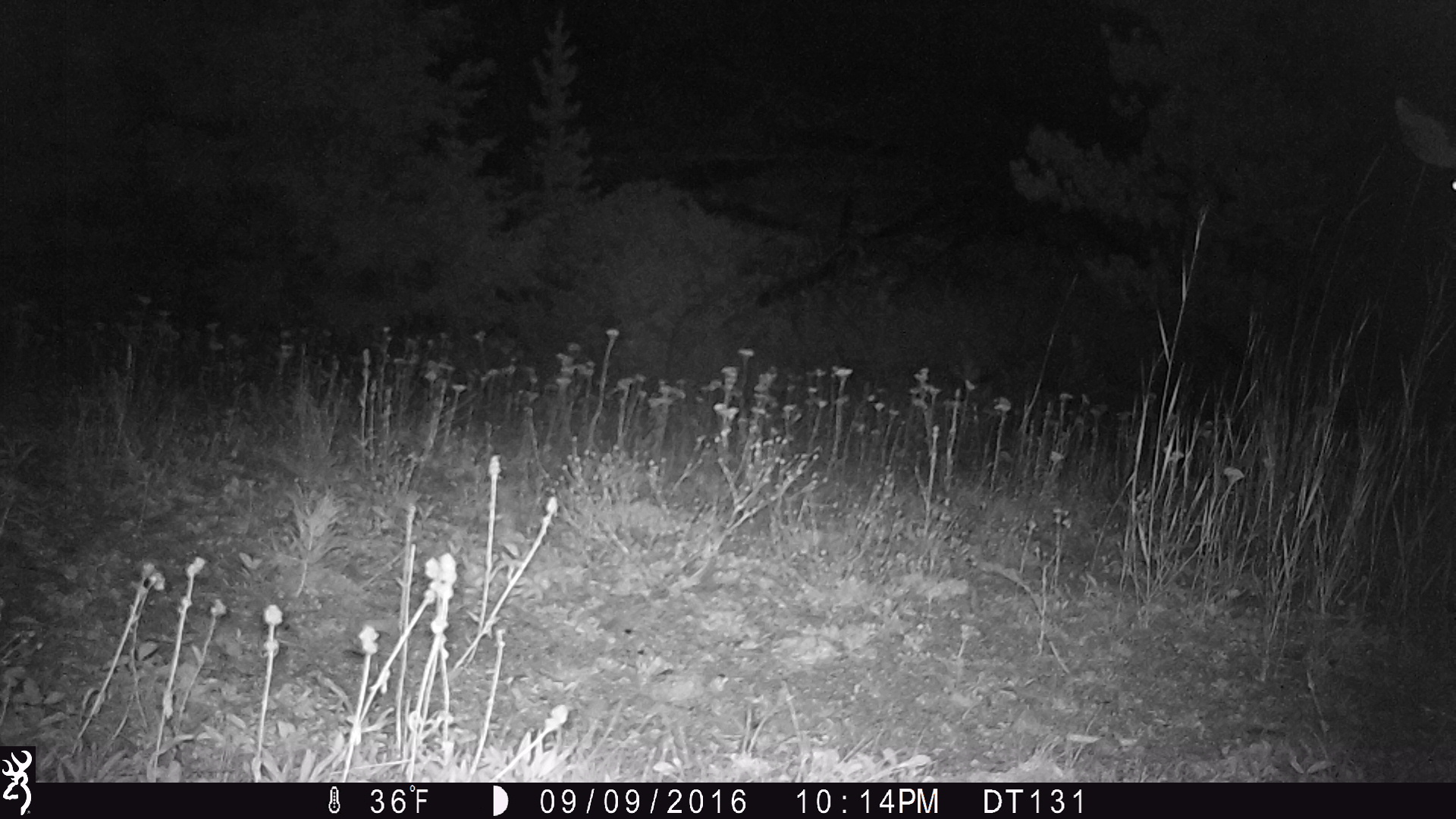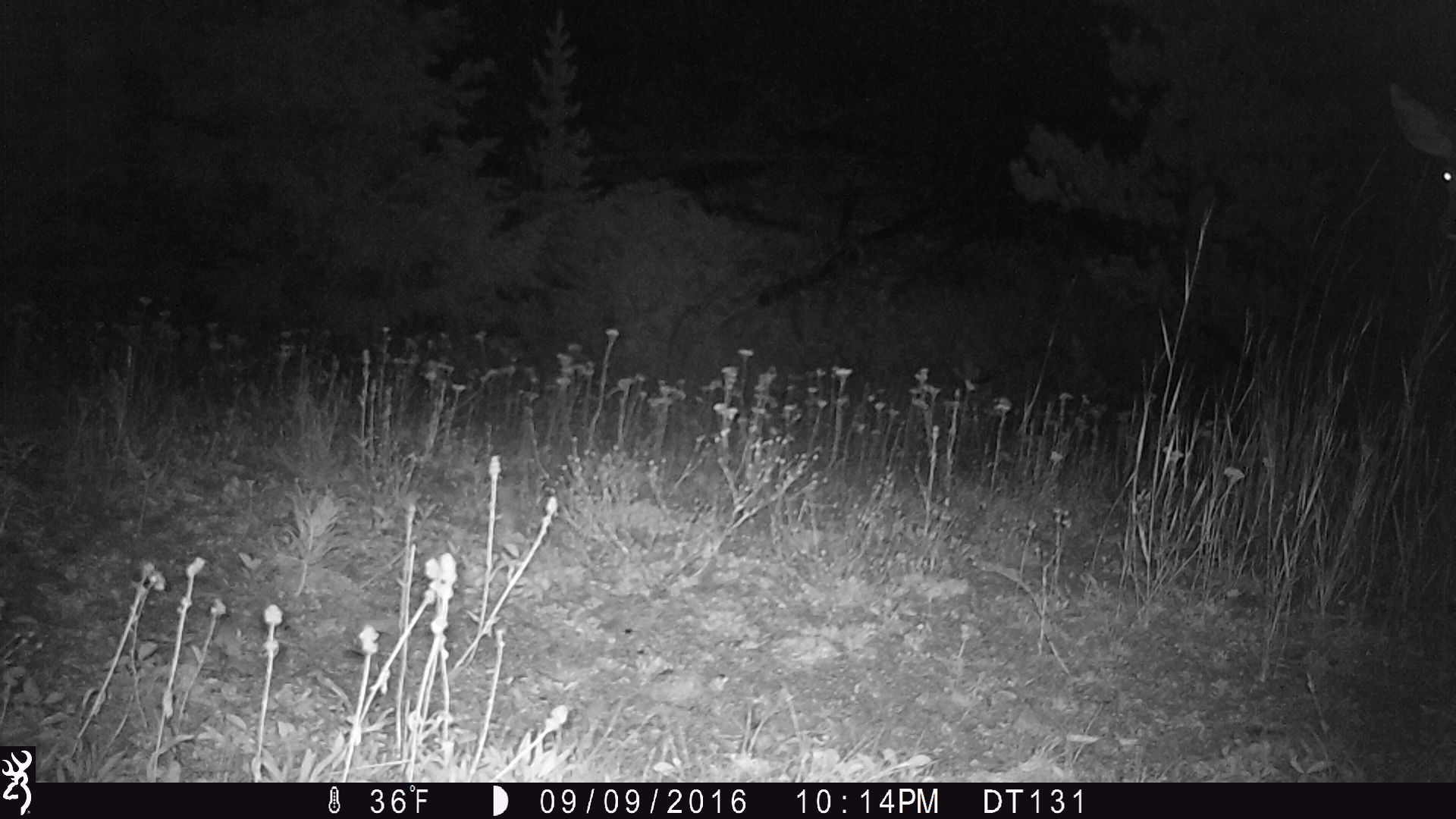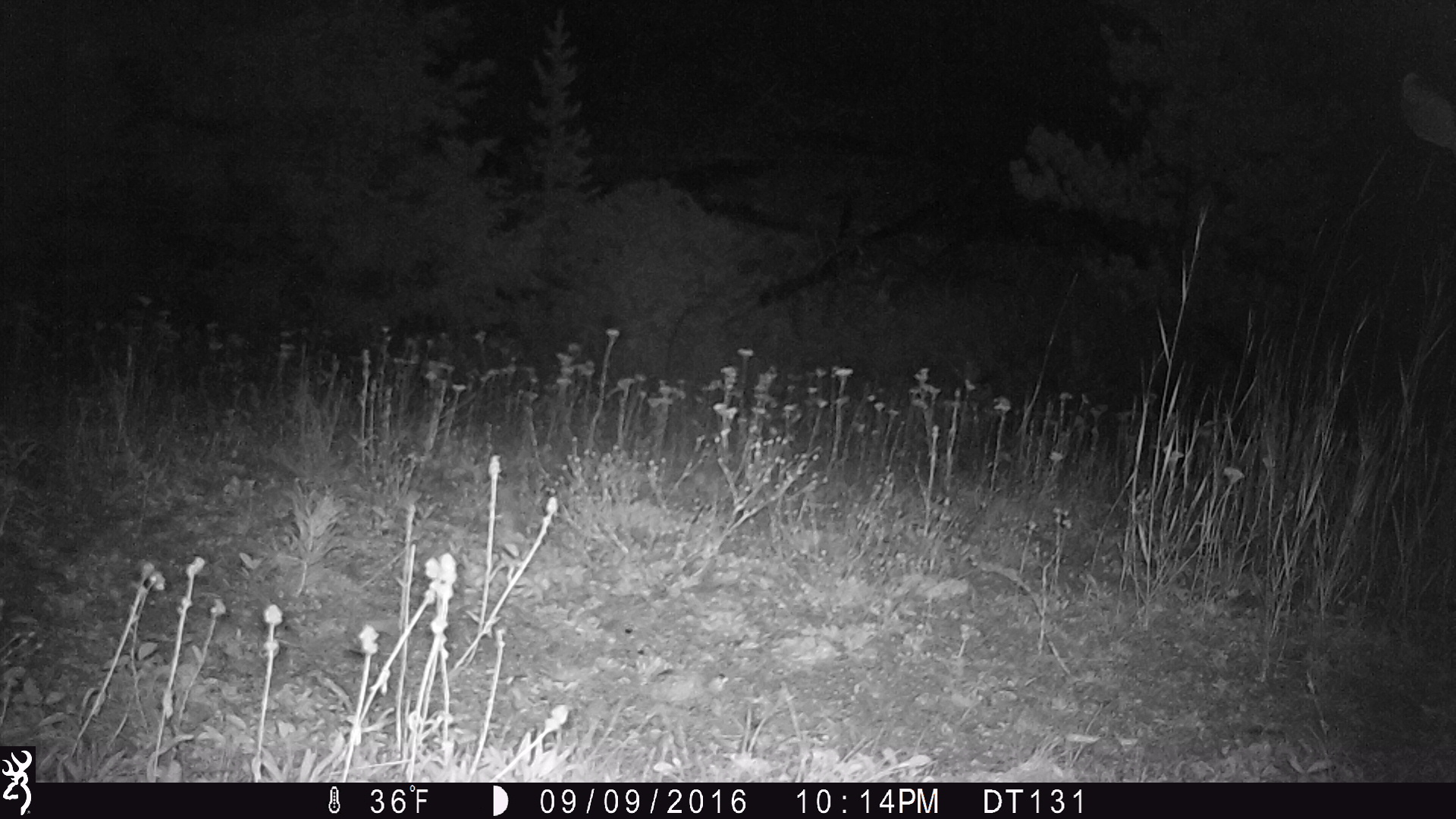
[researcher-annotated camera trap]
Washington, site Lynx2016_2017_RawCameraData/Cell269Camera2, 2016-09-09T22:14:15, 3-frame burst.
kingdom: Animalia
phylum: Chordata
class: Mammalia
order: Artiodactyla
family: Cervidae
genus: Odocoileus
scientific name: Odocoileus hemionus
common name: mule deer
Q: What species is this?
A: Odocoileus hemionus (mule deer).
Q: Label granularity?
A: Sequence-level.